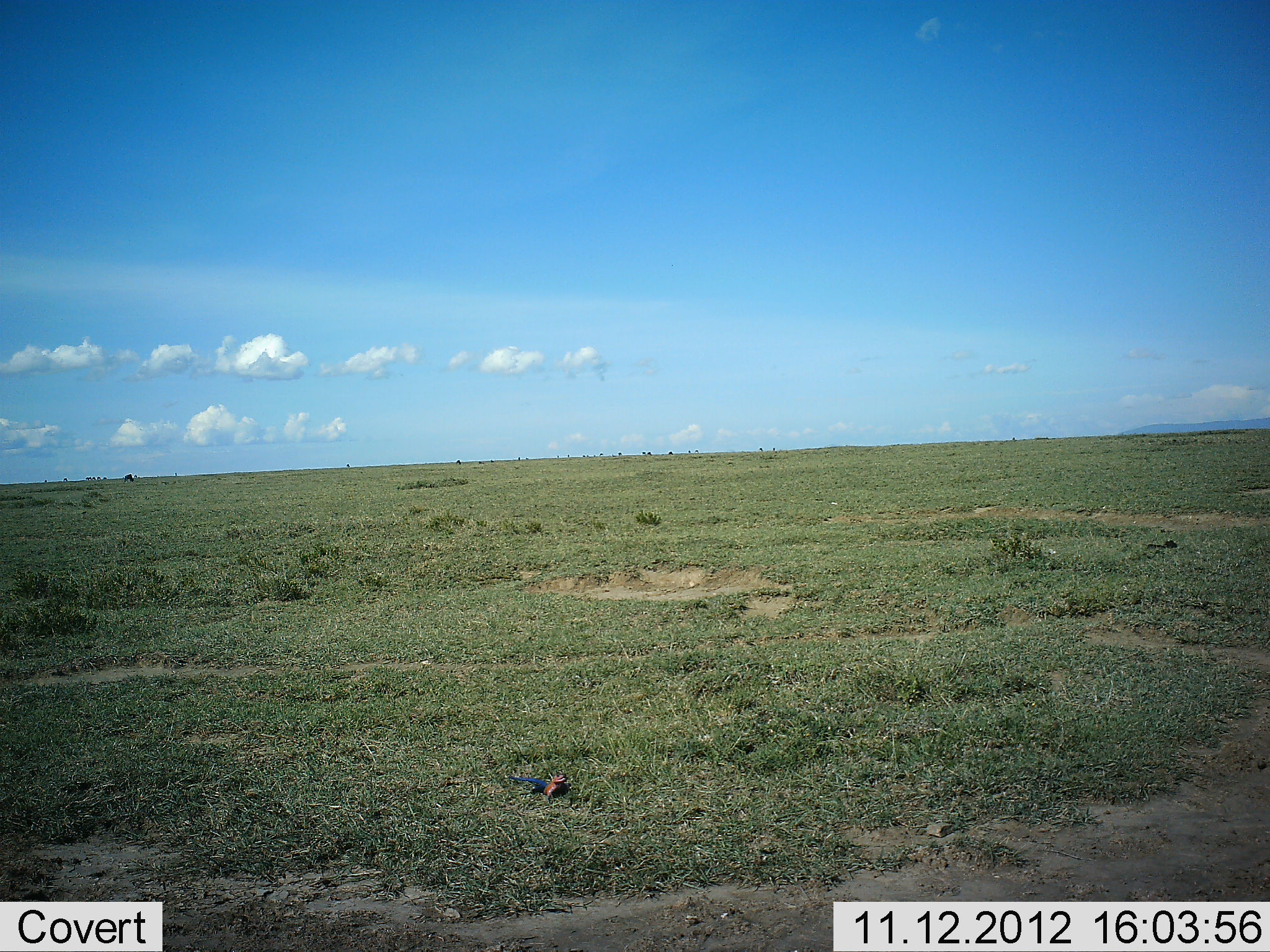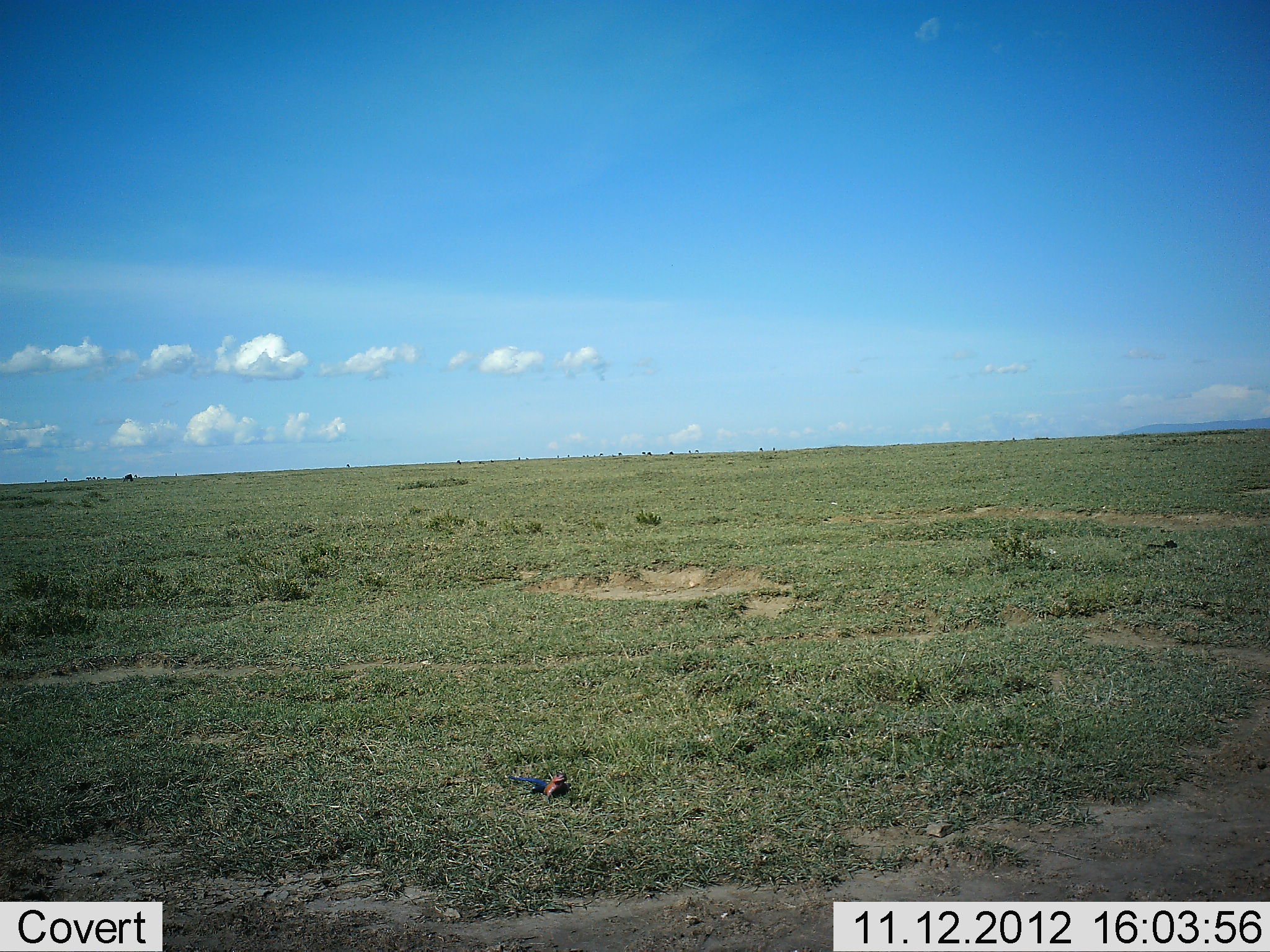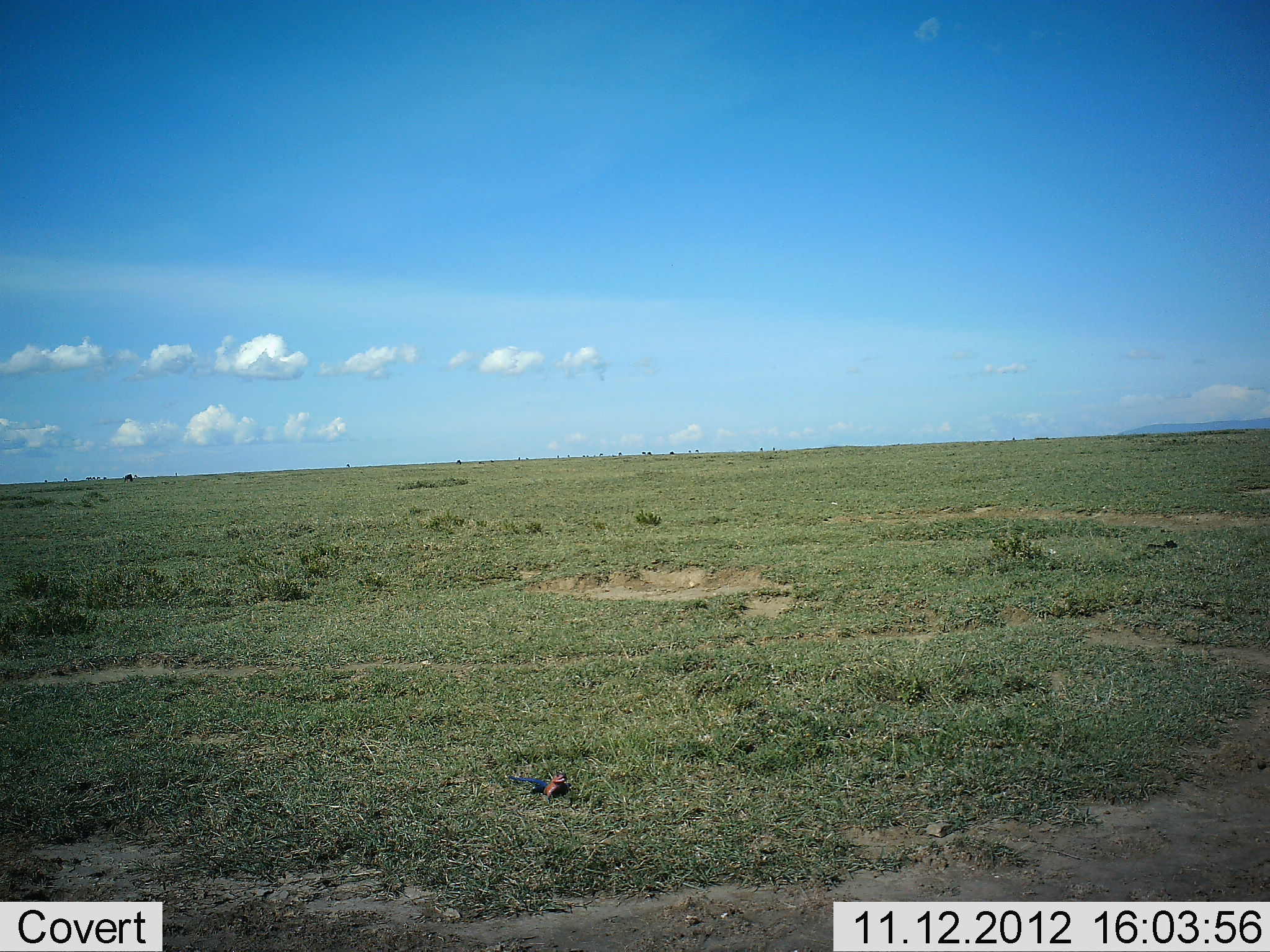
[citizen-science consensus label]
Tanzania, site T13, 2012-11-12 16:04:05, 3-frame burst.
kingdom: Animalia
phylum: Chordata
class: Reptilia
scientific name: Reptilia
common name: reptiles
Reptiles (Reptilia), count 1. Behavior (volunteer vote fractions): standing 62%, resting 38%, moving 0%, interacting 0%. Young present (vote fraction): 0%. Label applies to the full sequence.